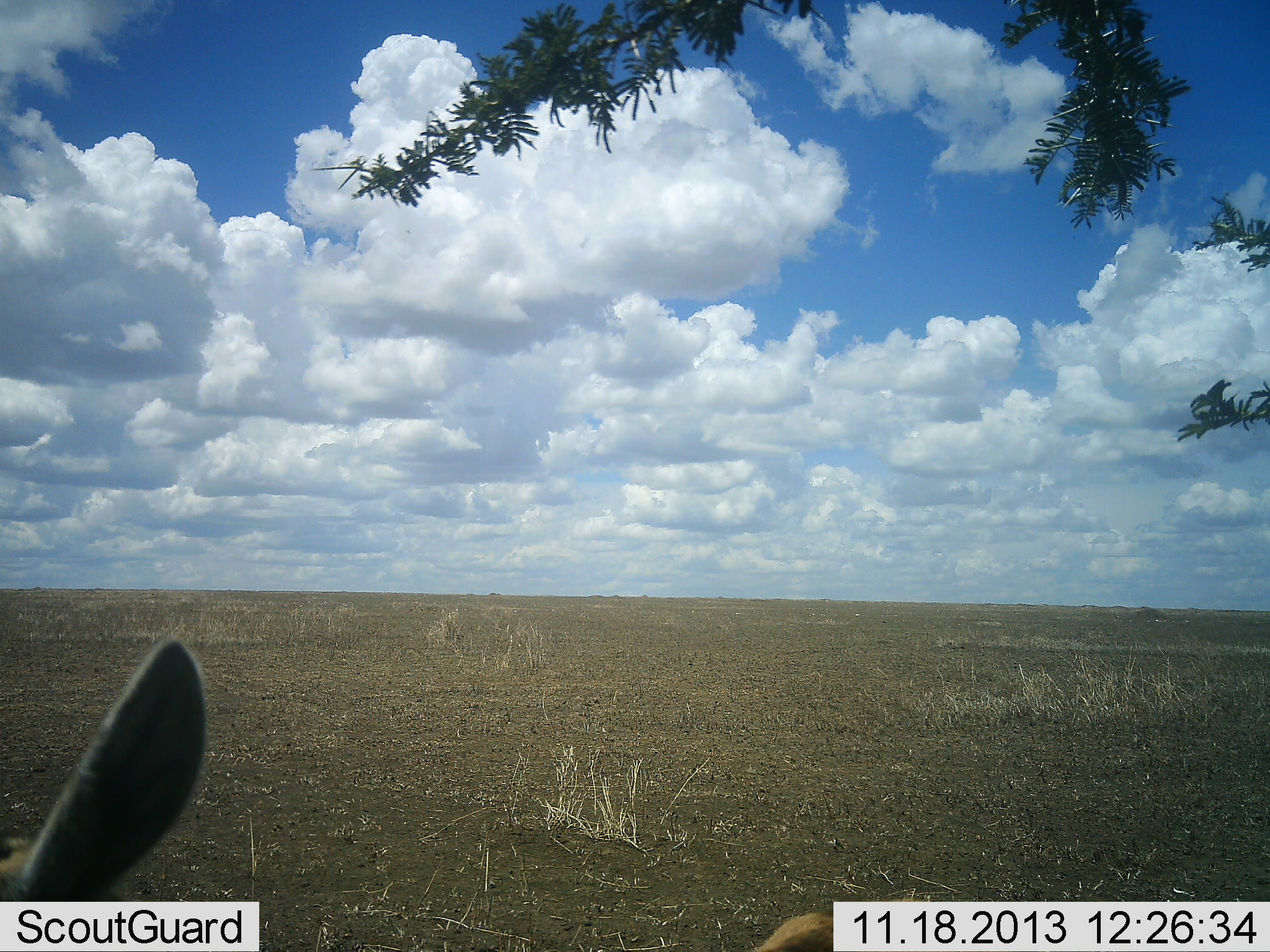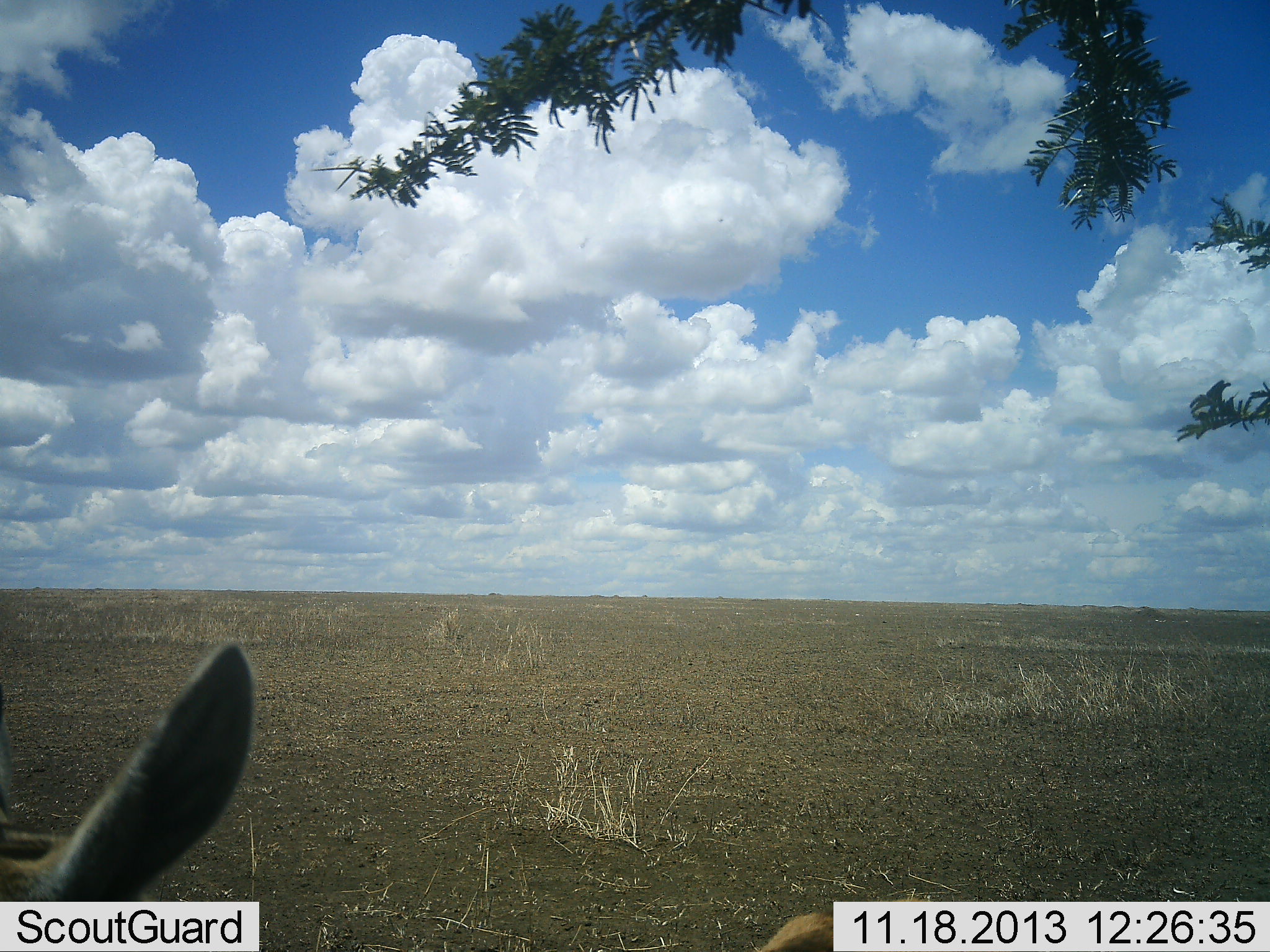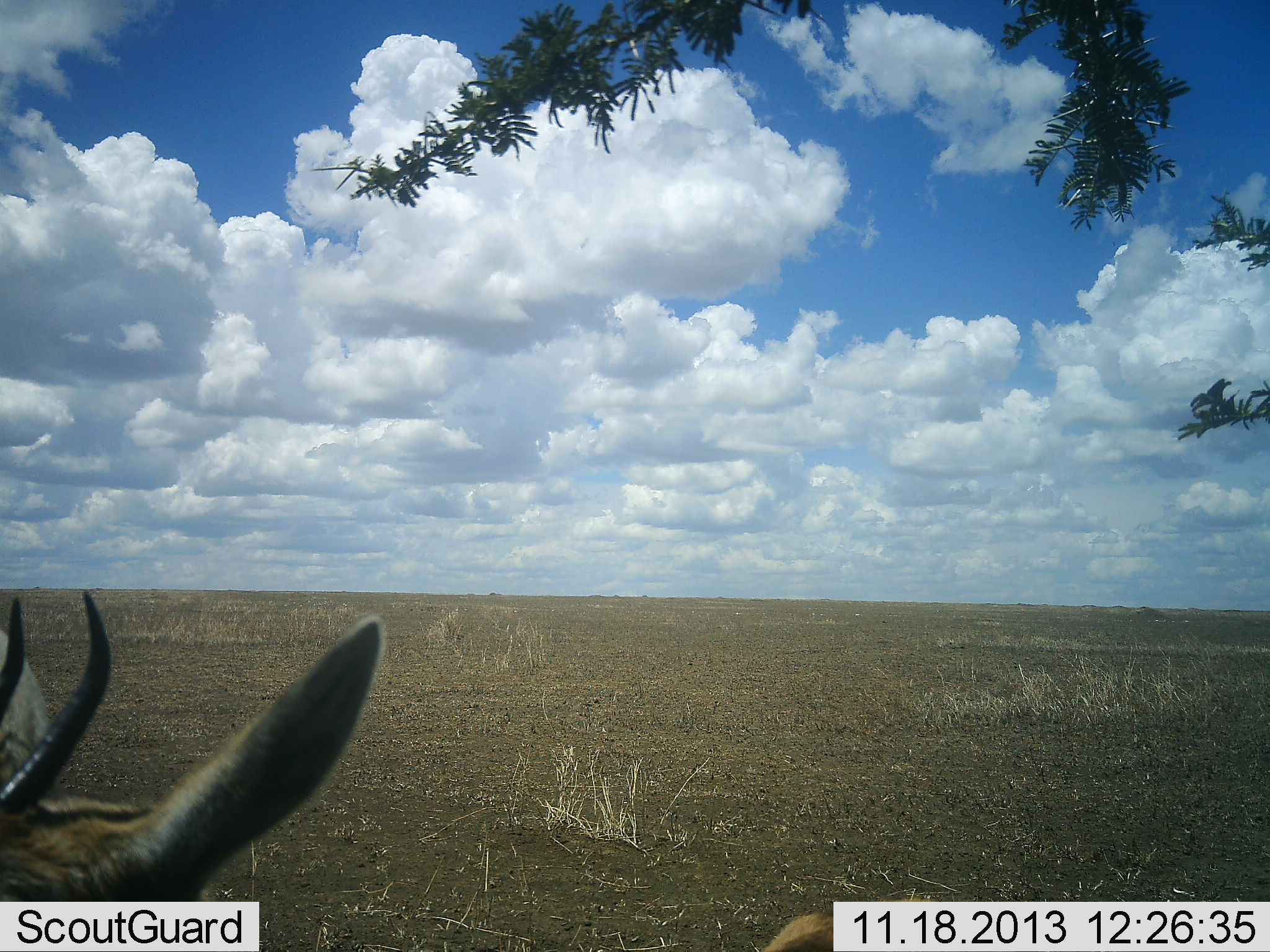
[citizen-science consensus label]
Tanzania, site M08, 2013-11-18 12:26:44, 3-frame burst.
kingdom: Animalia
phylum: Chordata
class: Mammalia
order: Artiodactyla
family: Bovidae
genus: Eudorcas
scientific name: Eudorcas thomsonii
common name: thomson's gazelle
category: gazellethomsons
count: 1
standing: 79%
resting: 14%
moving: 7%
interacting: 0%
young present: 0%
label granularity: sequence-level